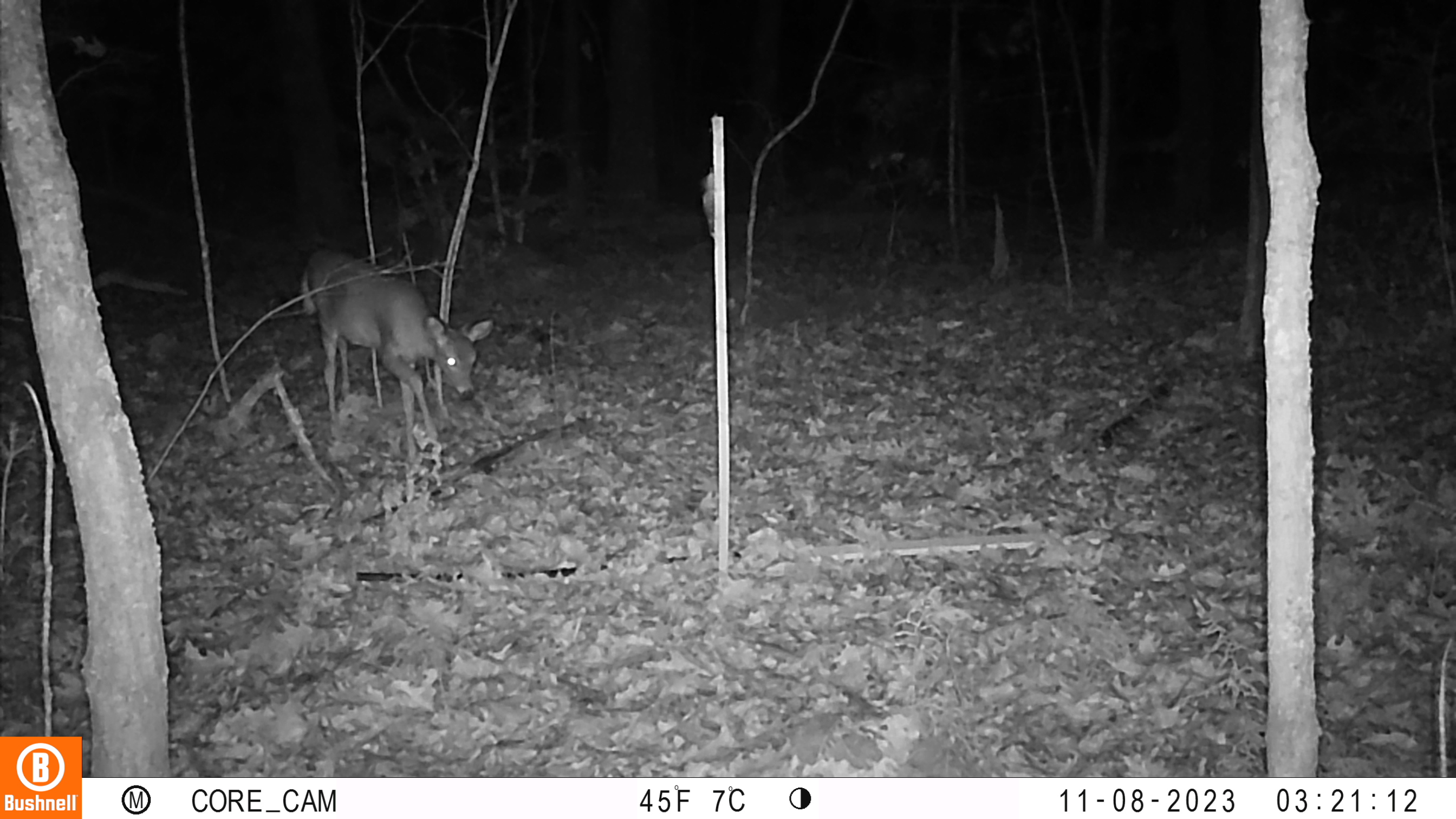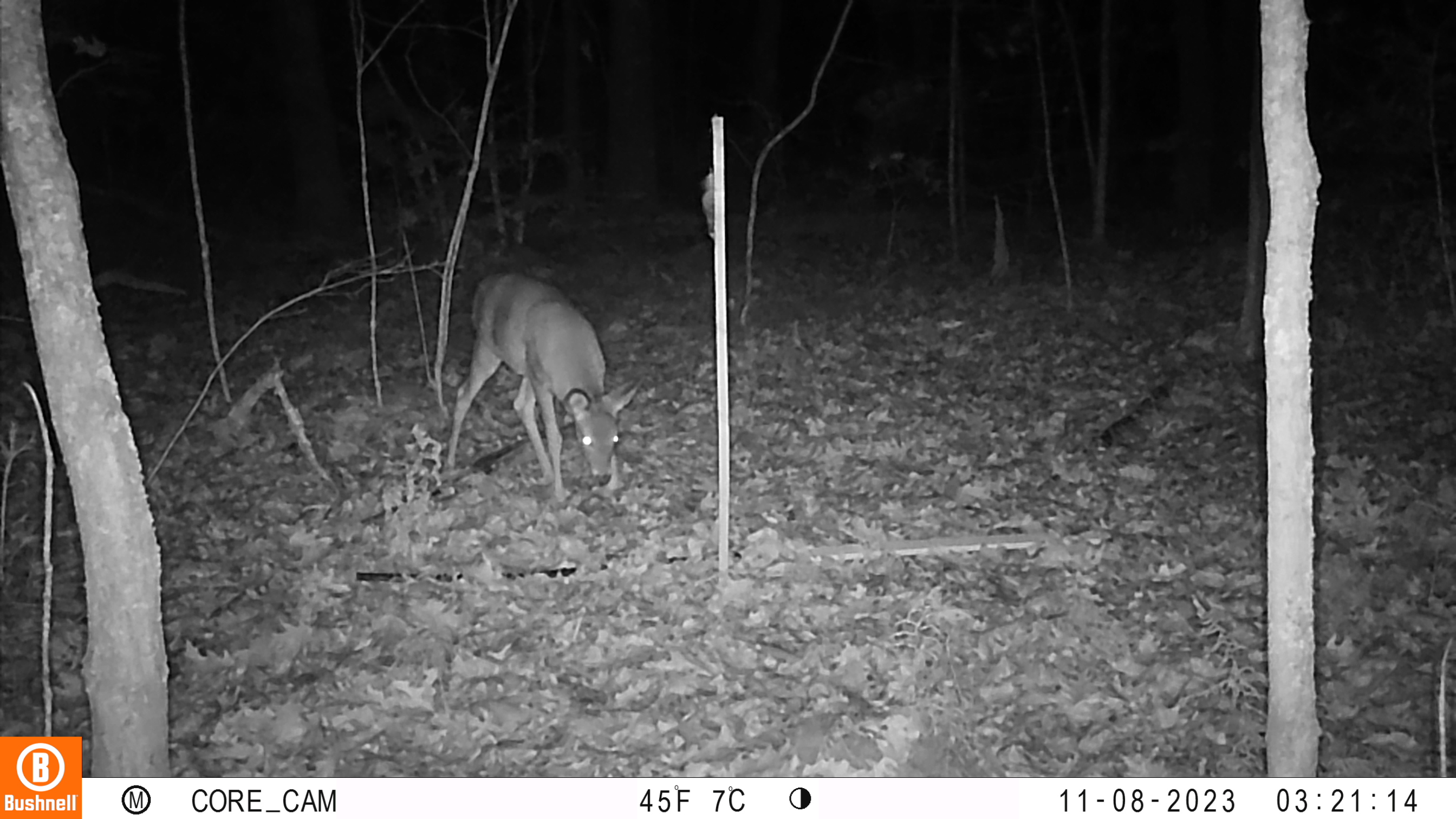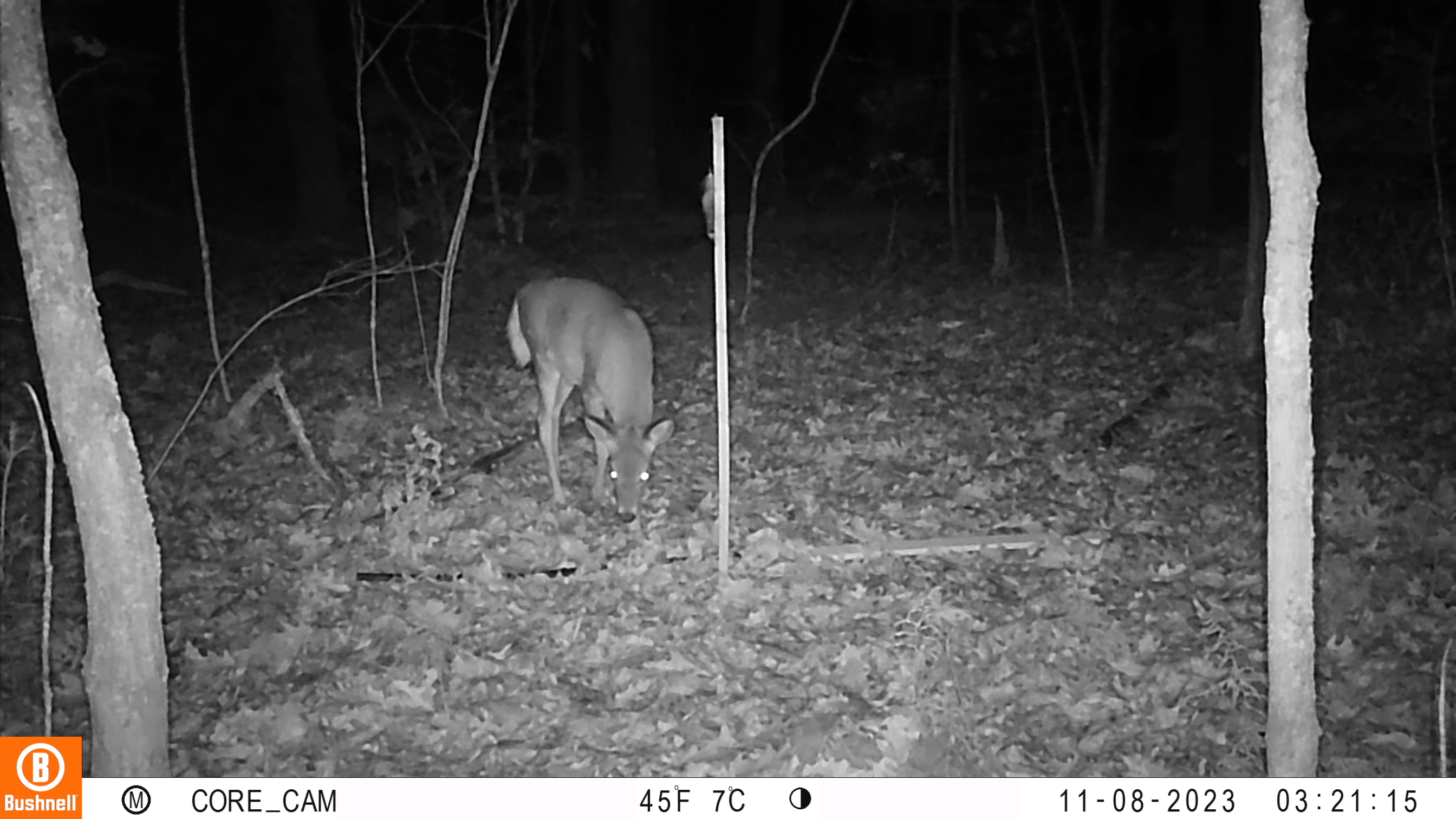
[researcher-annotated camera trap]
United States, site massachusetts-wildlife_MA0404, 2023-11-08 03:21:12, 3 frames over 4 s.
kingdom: Animalia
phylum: Chordata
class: Mammalia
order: Artiodactyla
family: Cervidae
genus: Odocoileus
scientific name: Odocoileus virginianus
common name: white-tailed deer